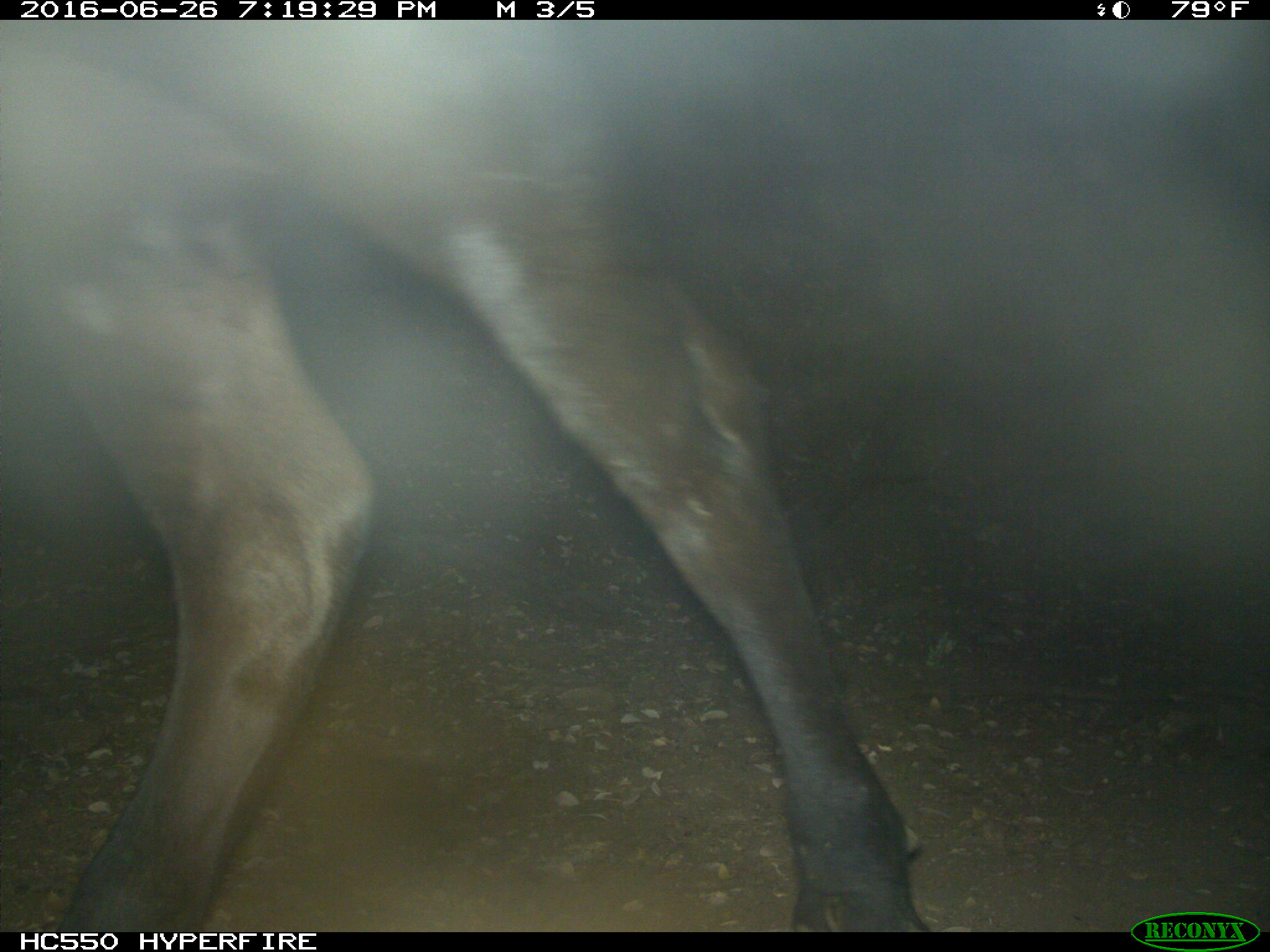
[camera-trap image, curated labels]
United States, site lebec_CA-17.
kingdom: Animalia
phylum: Chordata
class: Mammalia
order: Artiodactyla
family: Bovidae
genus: Bos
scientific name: Bos taurus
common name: domestic cow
Bos taurus (domestic cow).